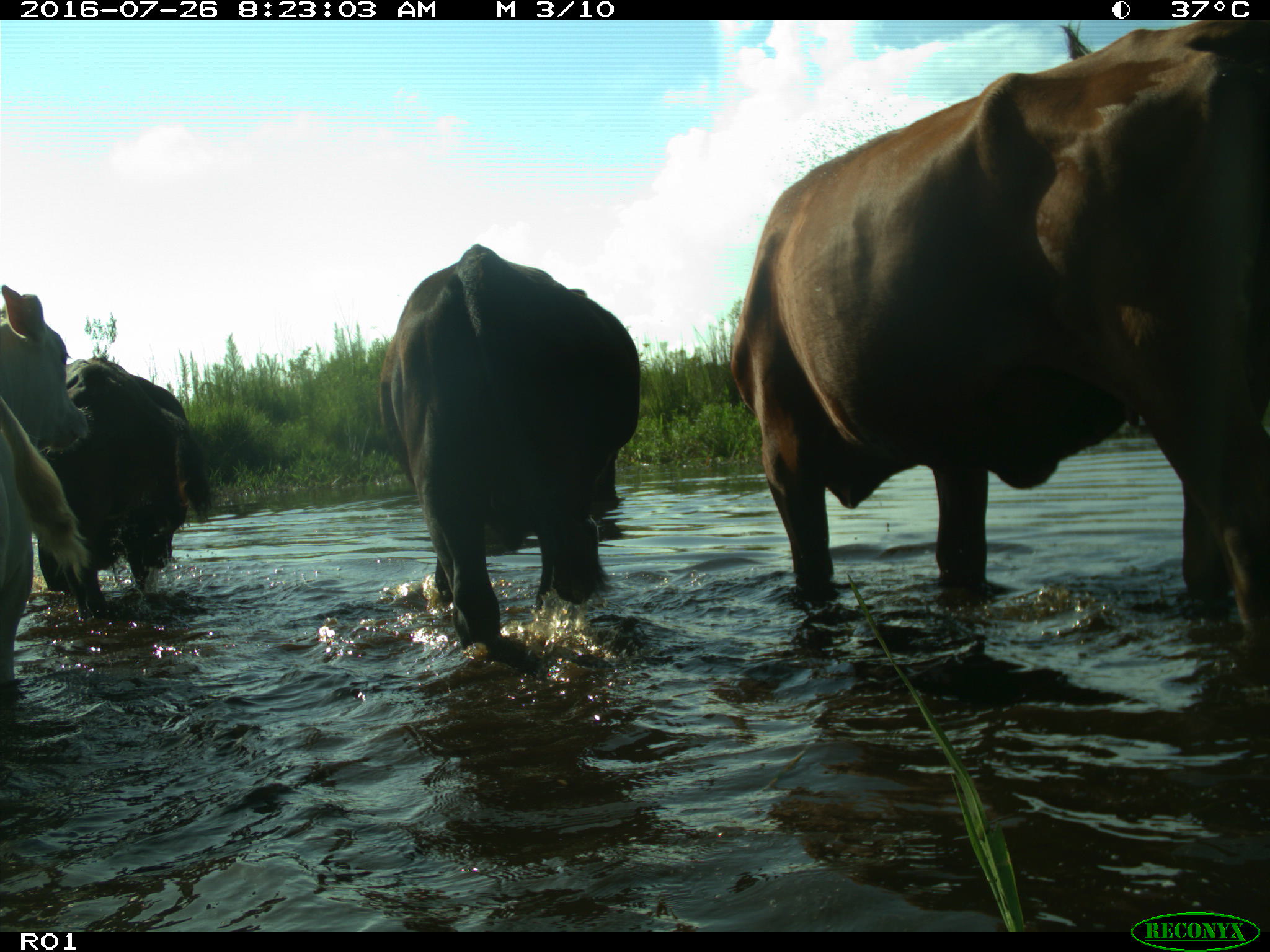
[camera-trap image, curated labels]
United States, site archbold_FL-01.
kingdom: Animalia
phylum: Chordata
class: Mammalia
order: Artiodactyla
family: Bovidae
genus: Bos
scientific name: Bos taurus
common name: domestic cow